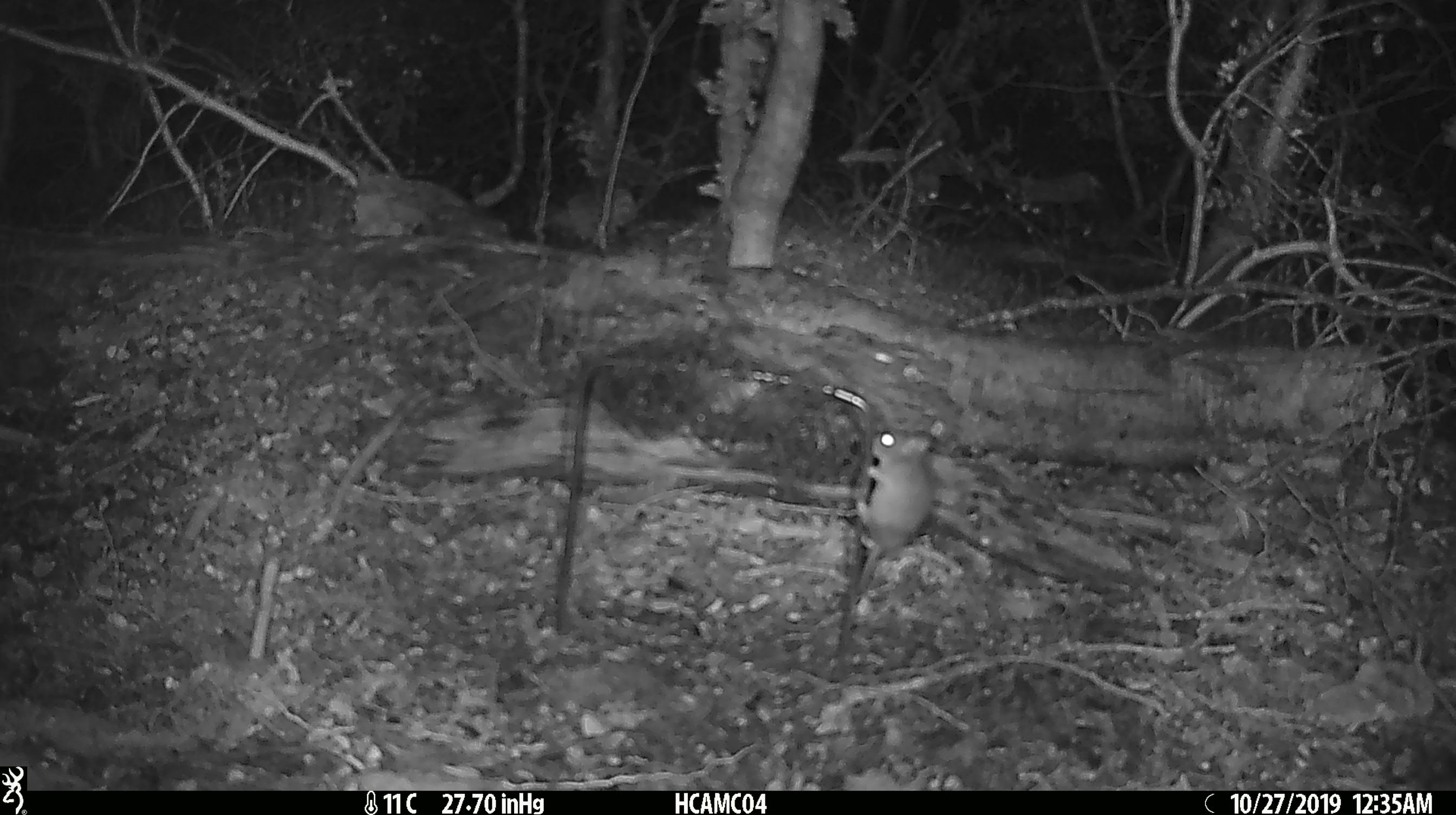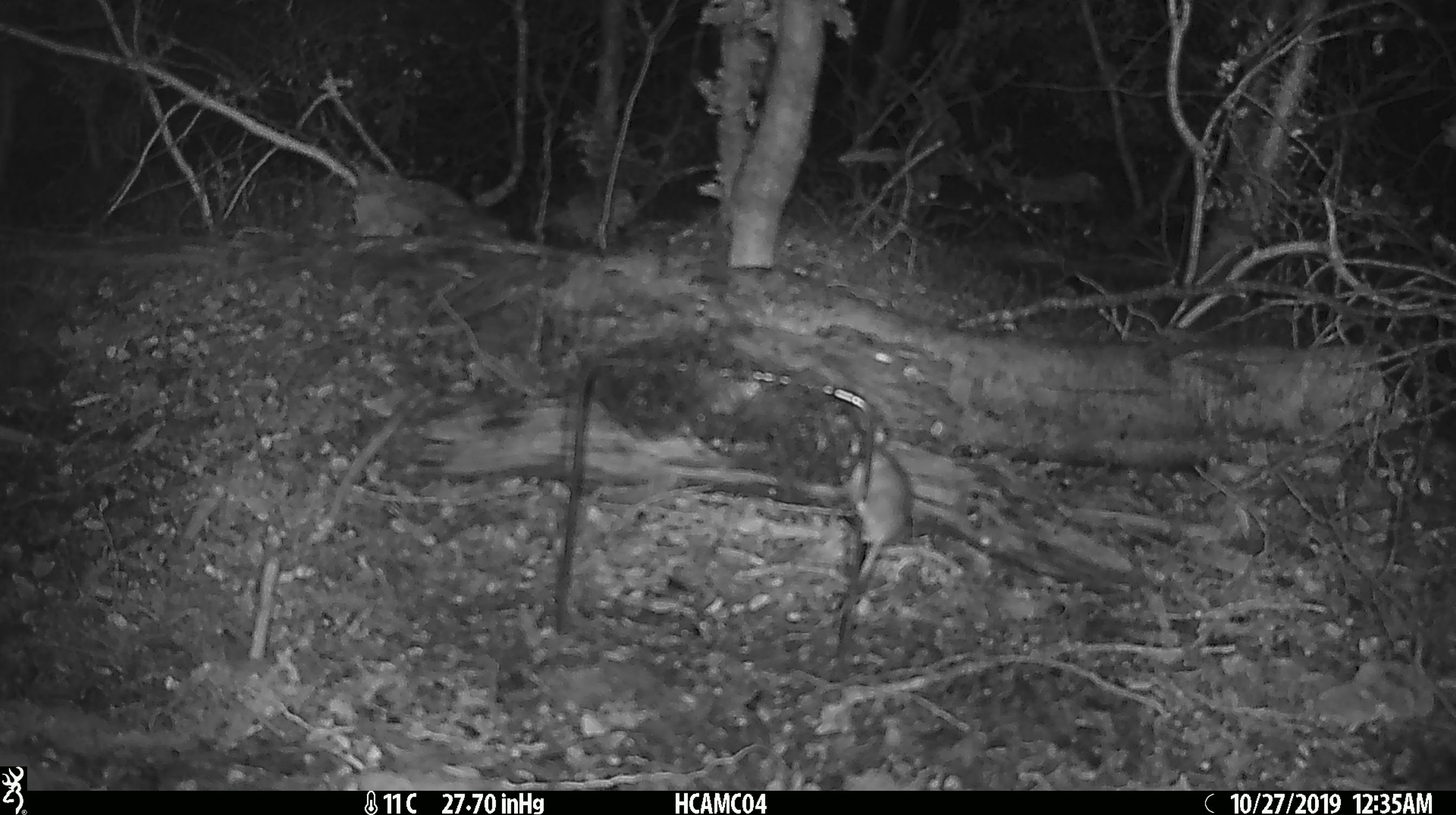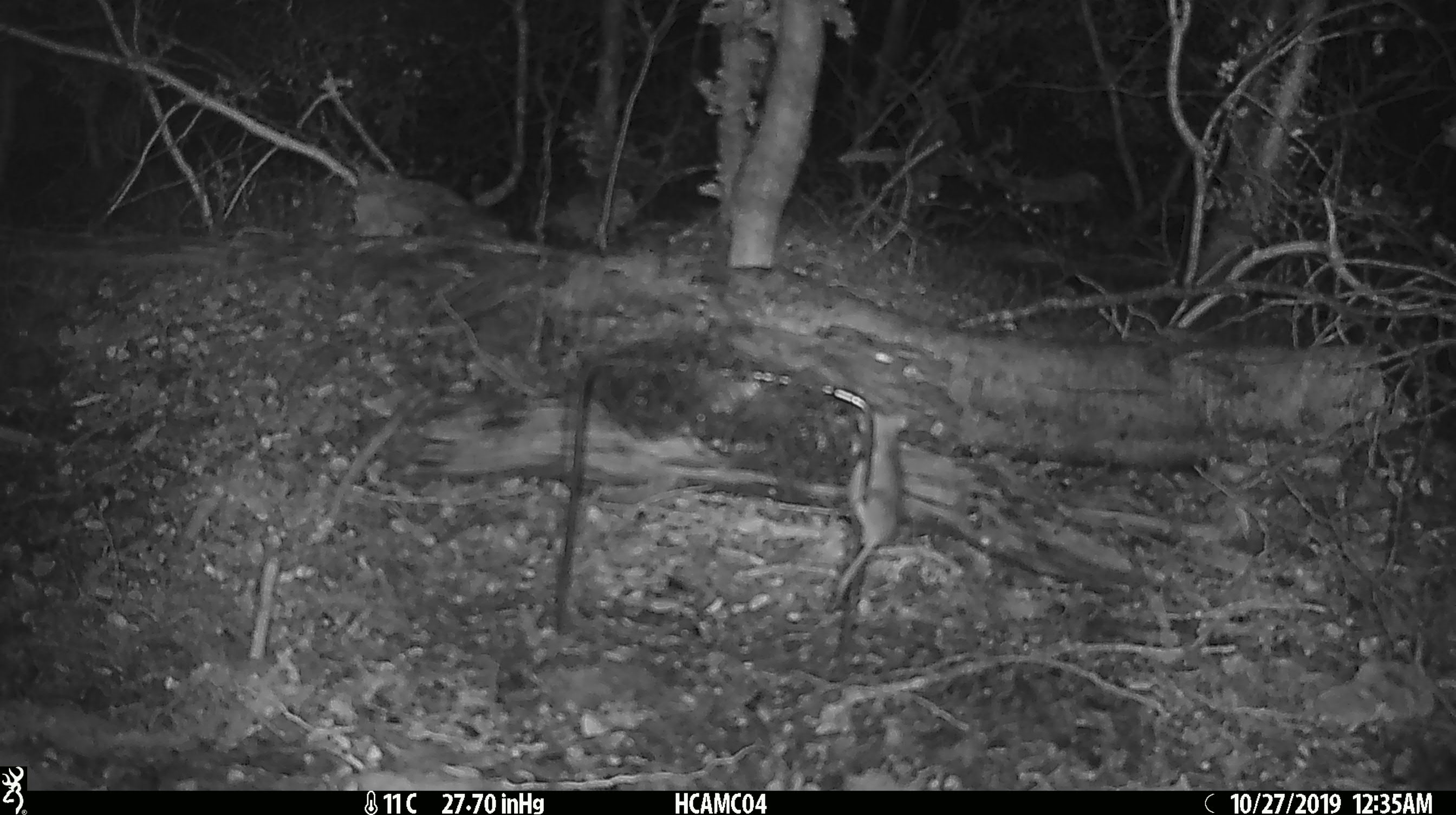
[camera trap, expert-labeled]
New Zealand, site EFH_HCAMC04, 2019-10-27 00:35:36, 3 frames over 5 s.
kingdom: Animalia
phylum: Chordata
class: Mammalia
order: Rodentia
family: Muridae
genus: Mus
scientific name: Mus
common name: mouse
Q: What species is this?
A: Mouse (Mus).